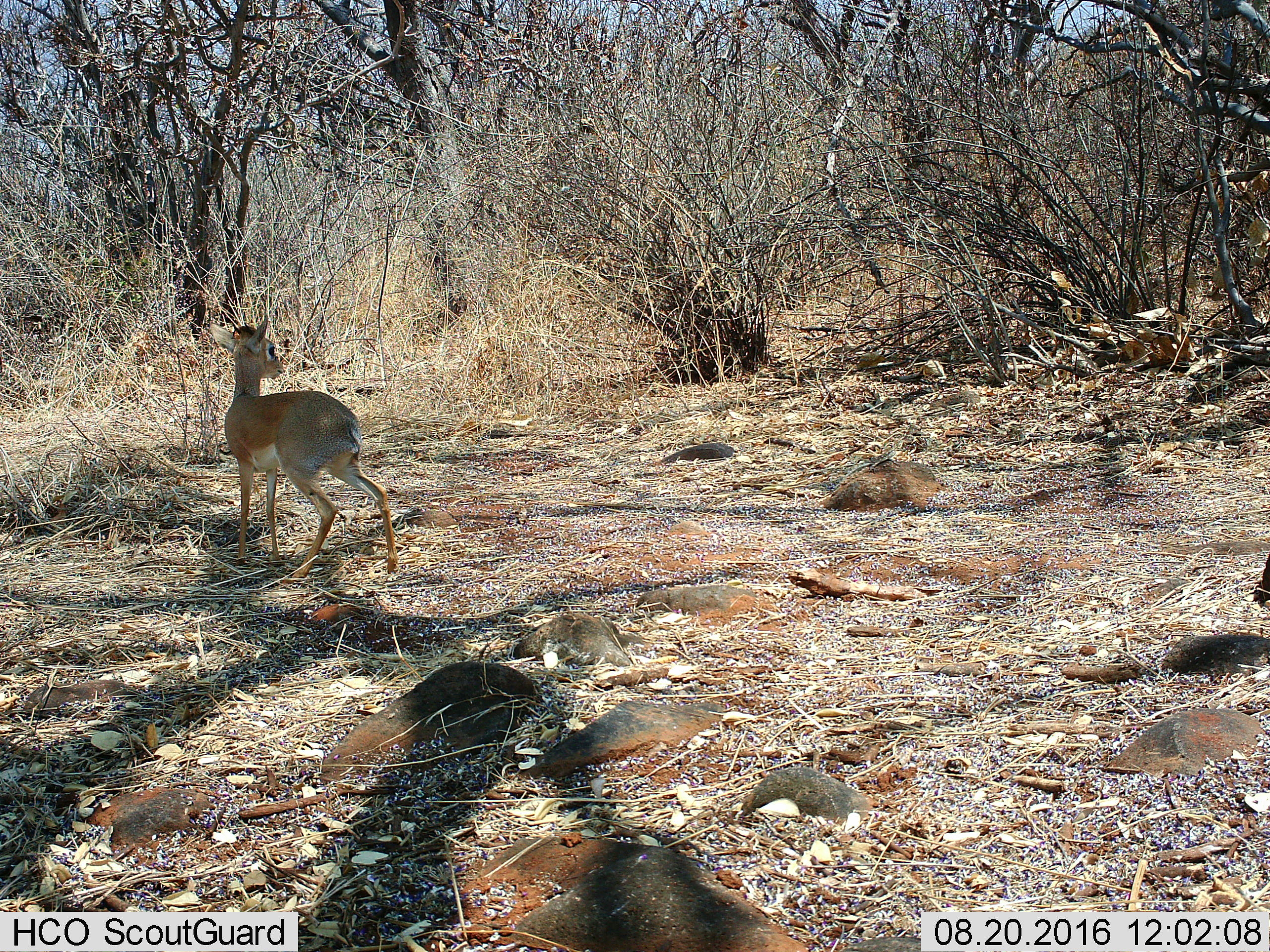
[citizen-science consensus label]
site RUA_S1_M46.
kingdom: Animalia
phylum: Chordata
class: Mammalia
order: Artiodactyla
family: Bovidae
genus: Madoqua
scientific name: Madoqua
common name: dik-dik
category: dikdik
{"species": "dikdik (dik-dik) (Madoqua)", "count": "1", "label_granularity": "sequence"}